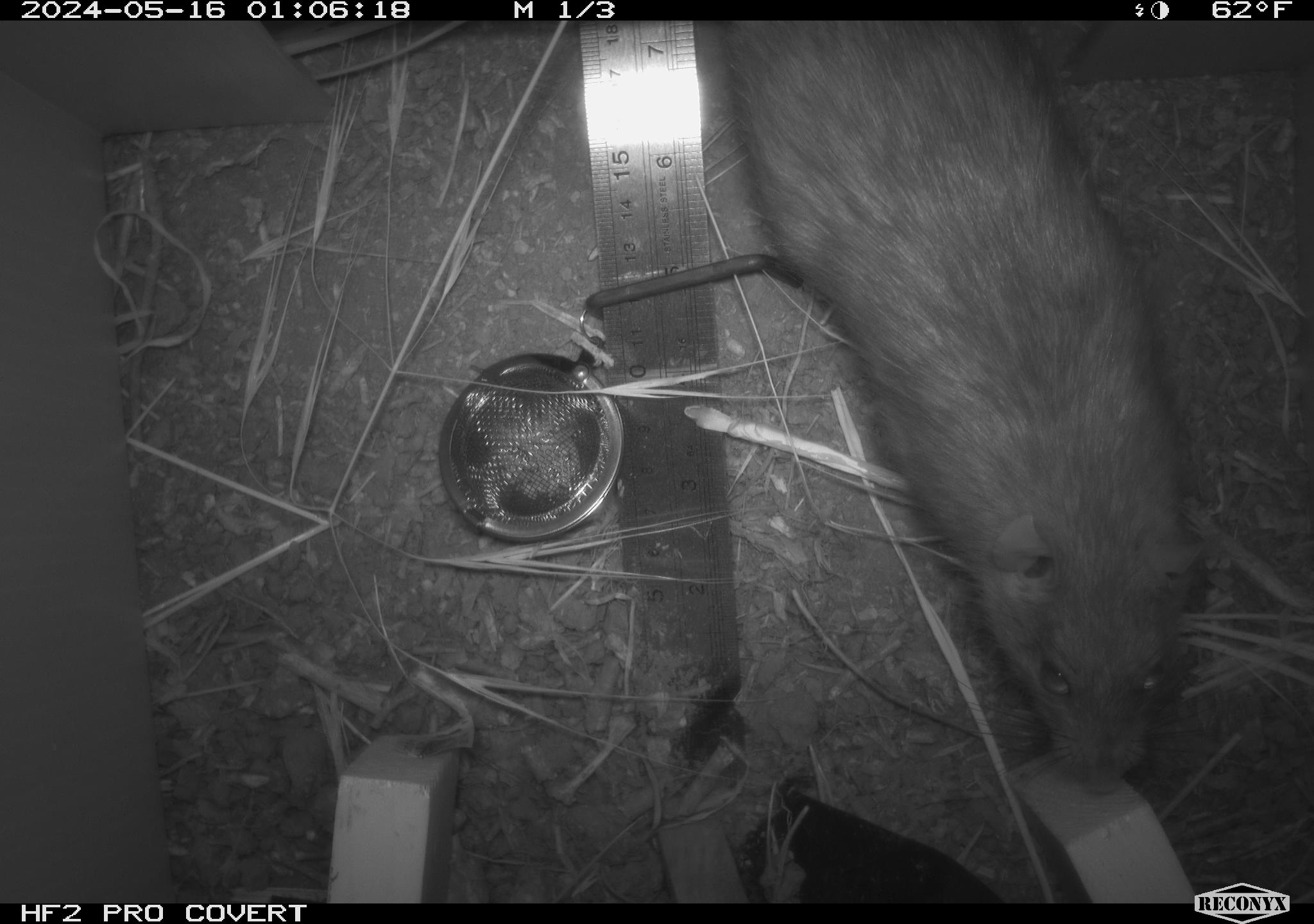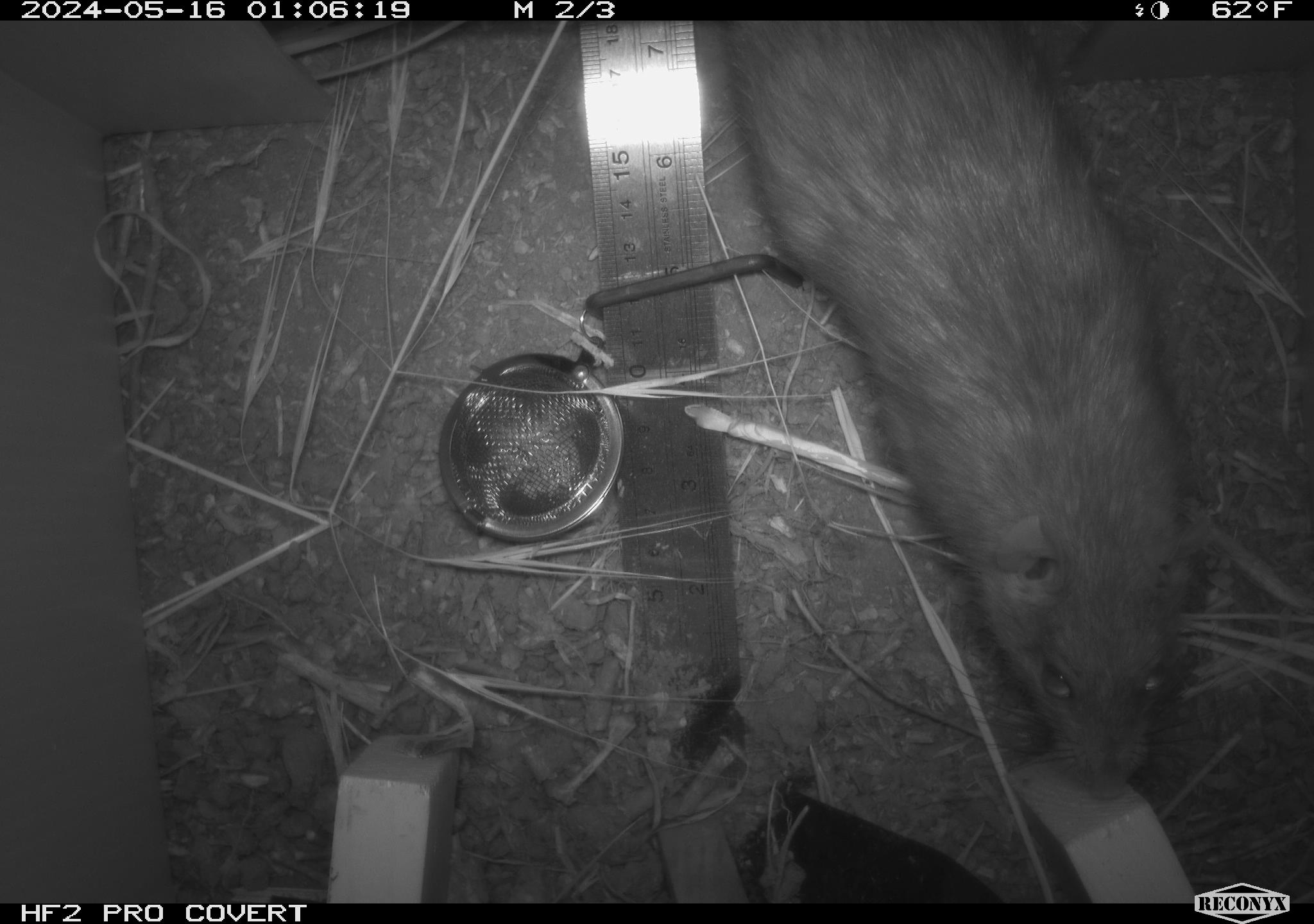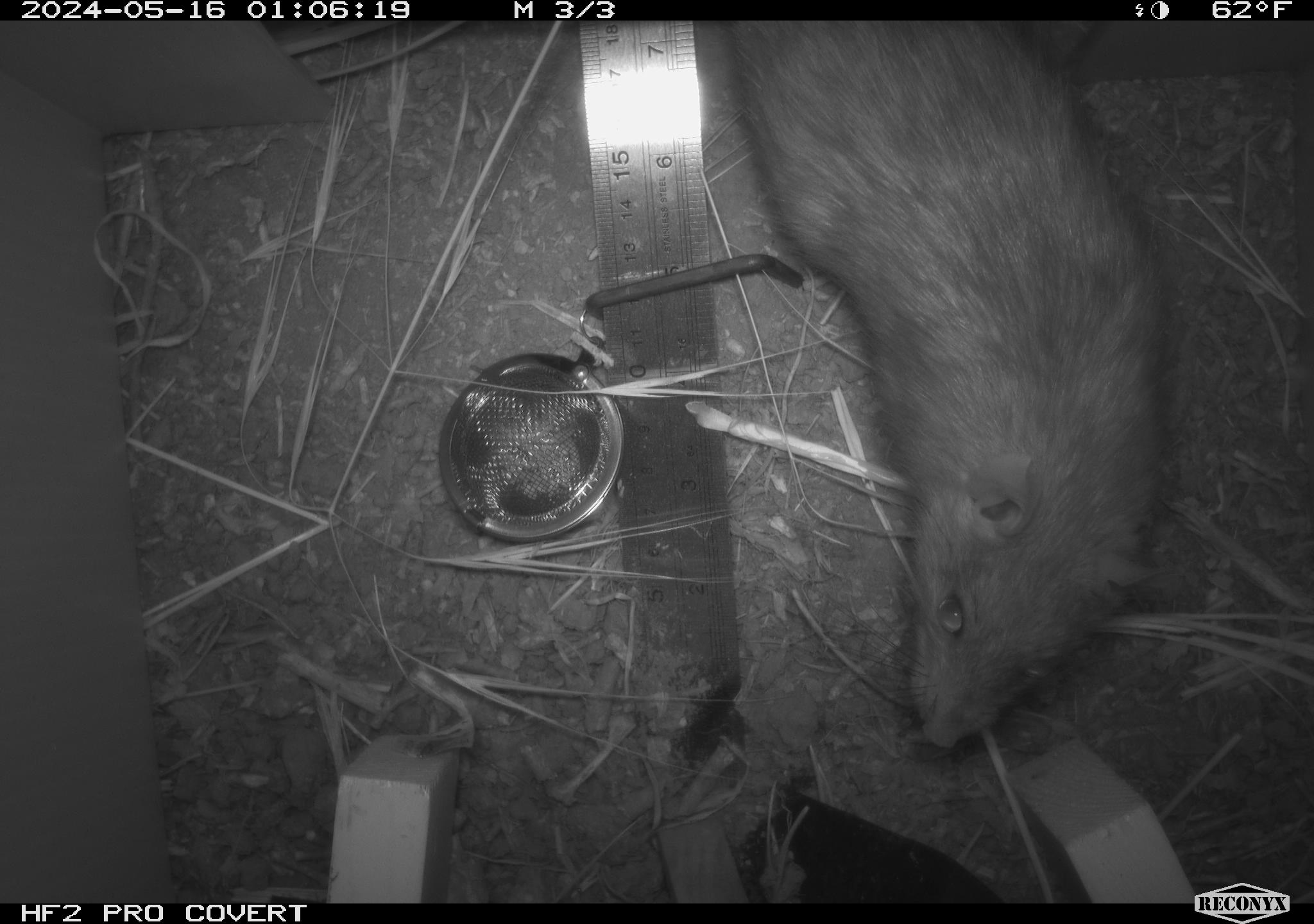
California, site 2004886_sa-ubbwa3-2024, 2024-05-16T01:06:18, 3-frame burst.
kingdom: Animalia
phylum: Chordata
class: Mammalia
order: Rodentia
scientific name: Rodentia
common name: woodrat or rat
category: woodrat or rat species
Woodrat or rat species (woodrat or rat) (Rodentia).